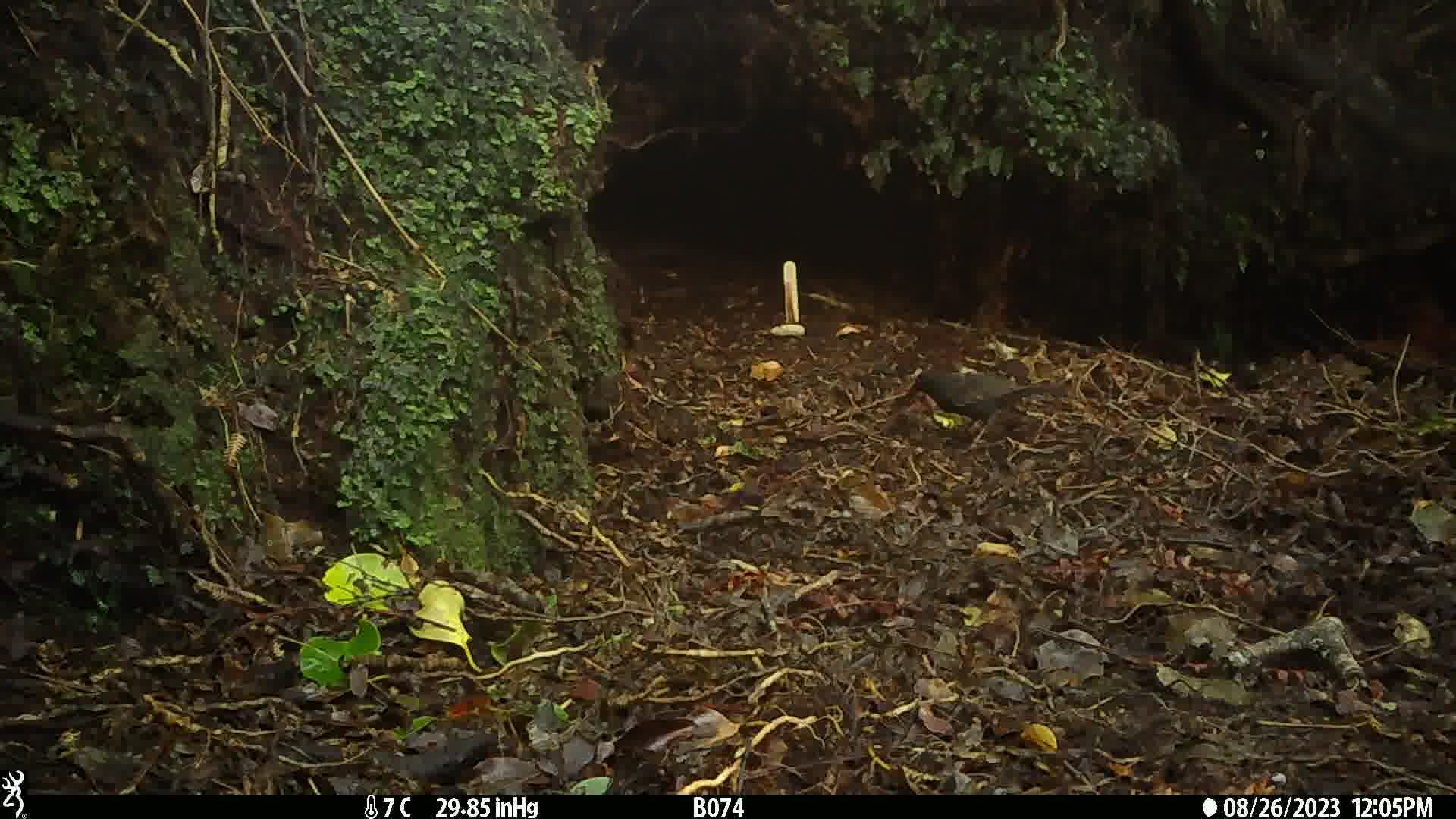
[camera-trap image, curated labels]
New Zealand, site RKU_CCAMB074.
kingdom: Animalia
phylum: Chordata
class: Aves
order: Passeriformes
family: Turdidae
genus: Turdus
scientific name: Turdus merula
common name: eurasian blackbird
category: blackbird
Blackbird (eurasian blackbird) (Turdus merula).